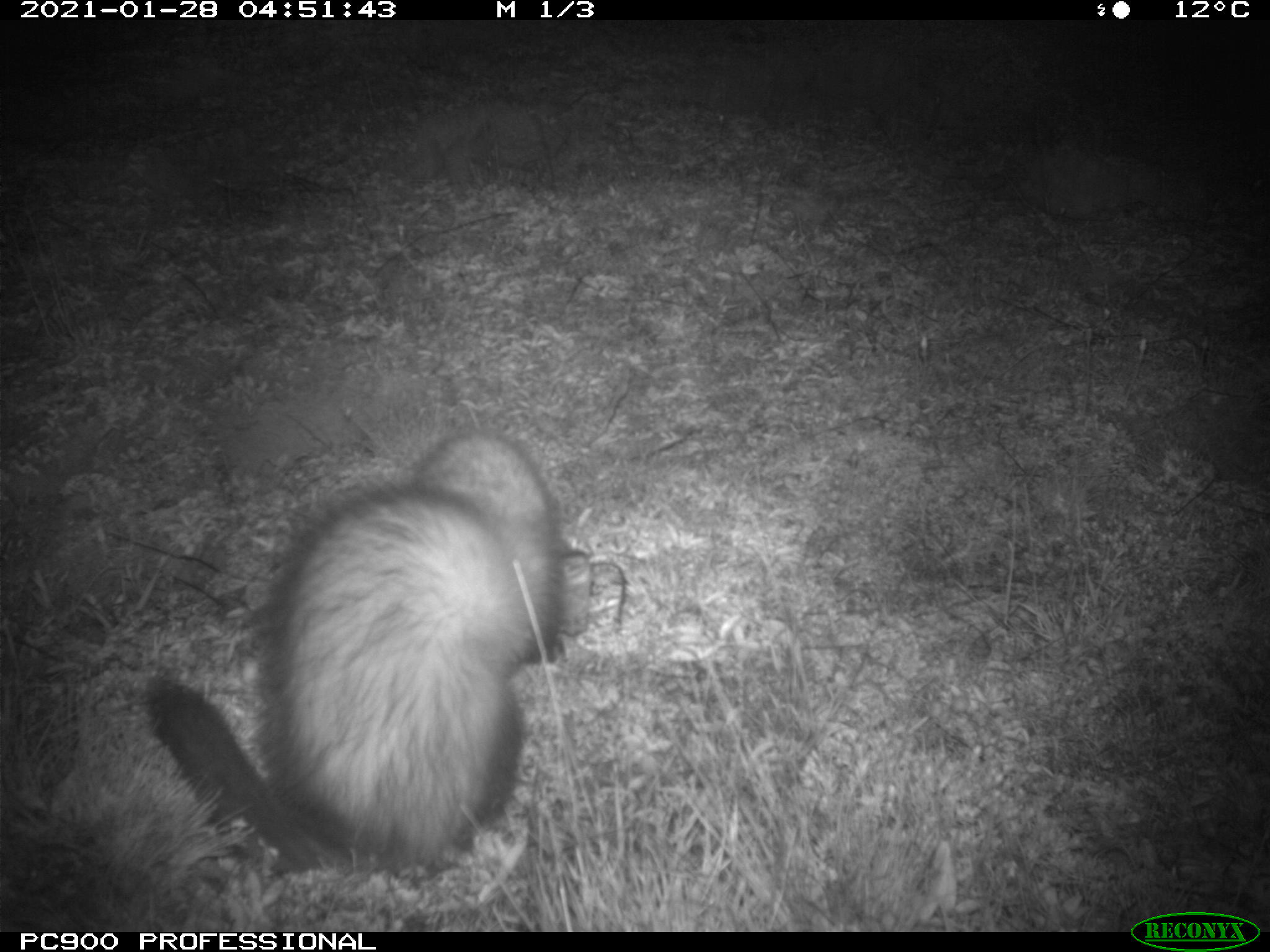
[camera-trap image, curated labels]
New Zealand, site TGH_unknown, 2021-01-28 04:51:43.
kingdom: Animalia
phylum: Chordata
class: Mammalia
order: Carnivora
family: Mustelidae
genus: Mustela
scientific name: Mustela furo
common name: ferret